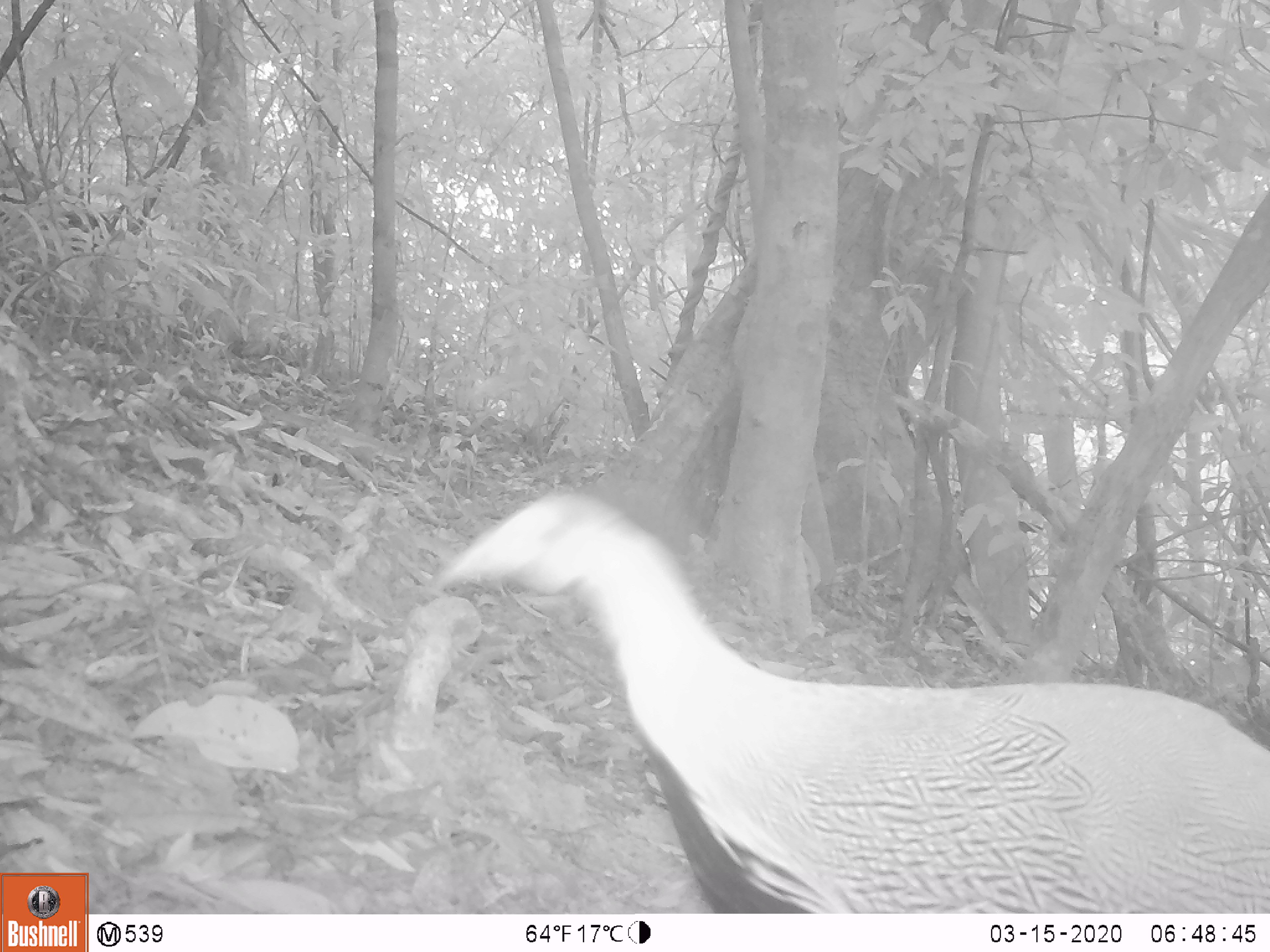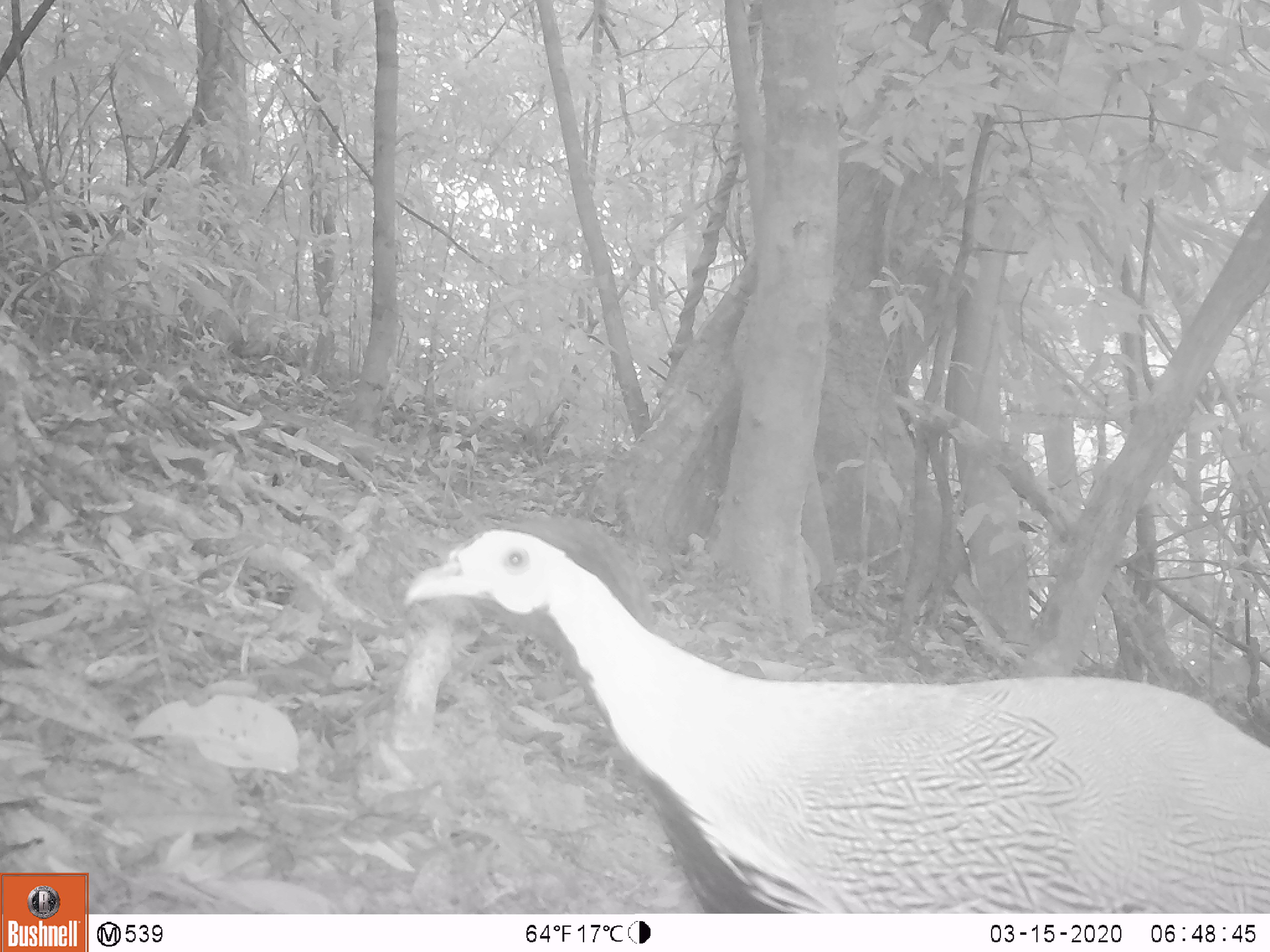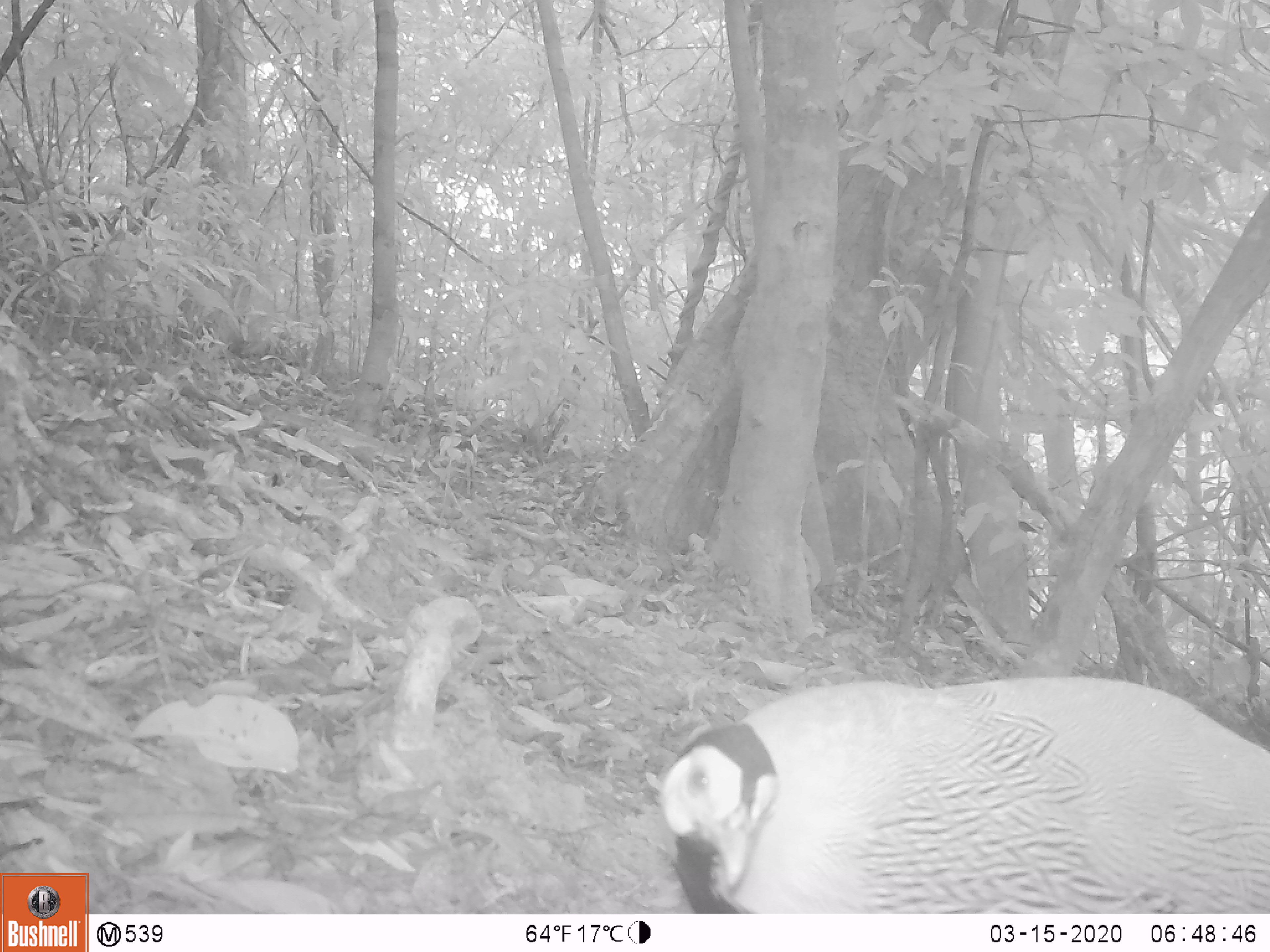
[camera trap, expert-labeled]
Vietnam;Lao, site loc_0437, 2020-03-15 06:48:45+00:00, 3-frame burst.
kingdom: Animalia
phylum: Chordata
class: Aves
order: Galliformes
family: Phasianidae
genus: Lophura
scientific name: Lophura nycthemera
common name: silver pheasant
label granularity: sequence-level